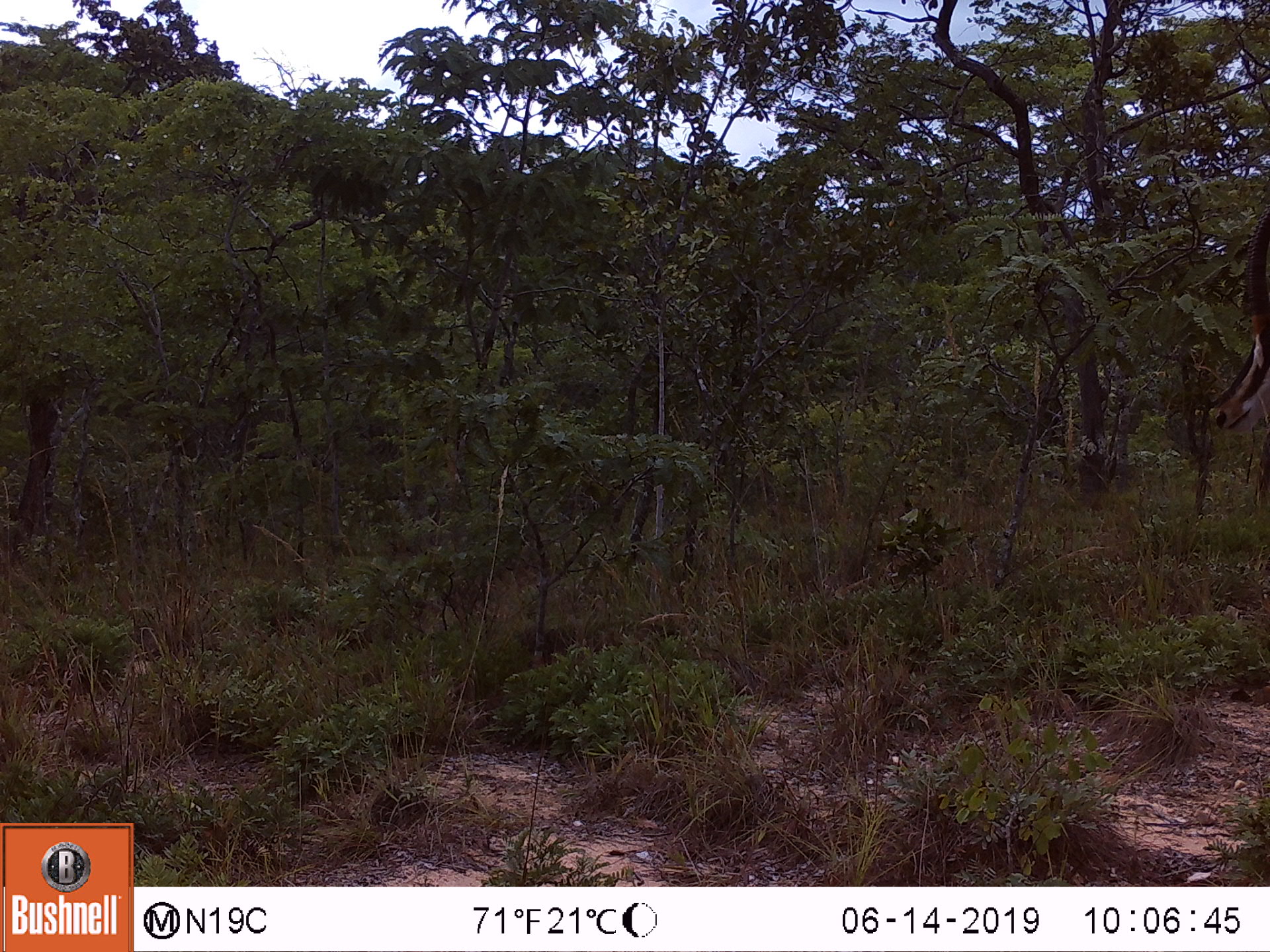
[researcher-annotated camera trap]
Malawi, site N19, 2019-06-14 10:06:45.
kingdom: Animalia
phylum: Chordata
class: Mammalia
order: Artiodactyla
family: Bovidae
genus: Hippotragus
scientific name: Hippotragus niger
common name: sable antelope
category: sable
Sable (sable antelope) (Hippotragus niger), count 1.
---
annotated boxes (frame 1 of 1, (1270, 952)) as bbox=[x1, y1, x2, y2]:
sable: bbox=[1195, 190, 1265, 463]